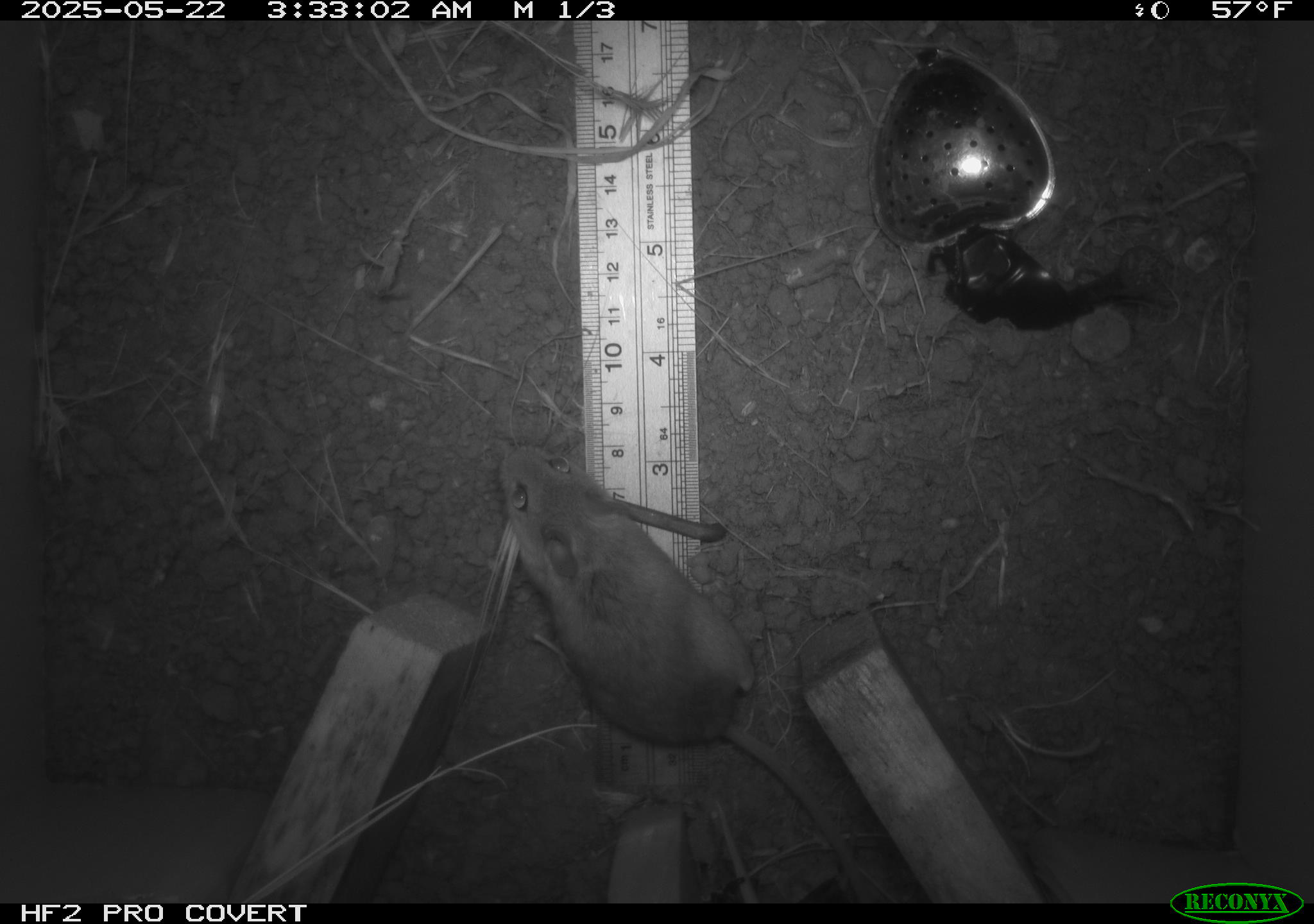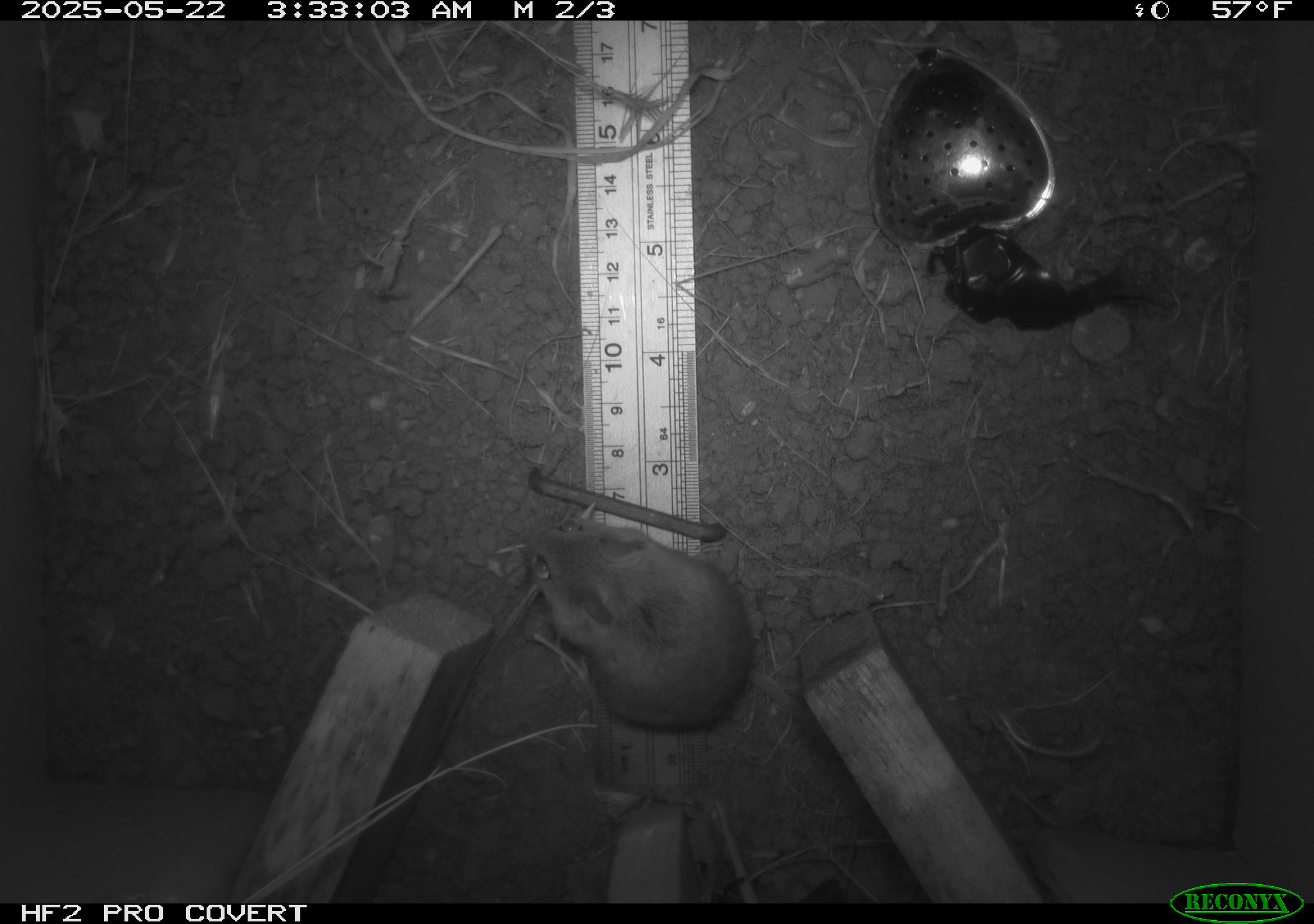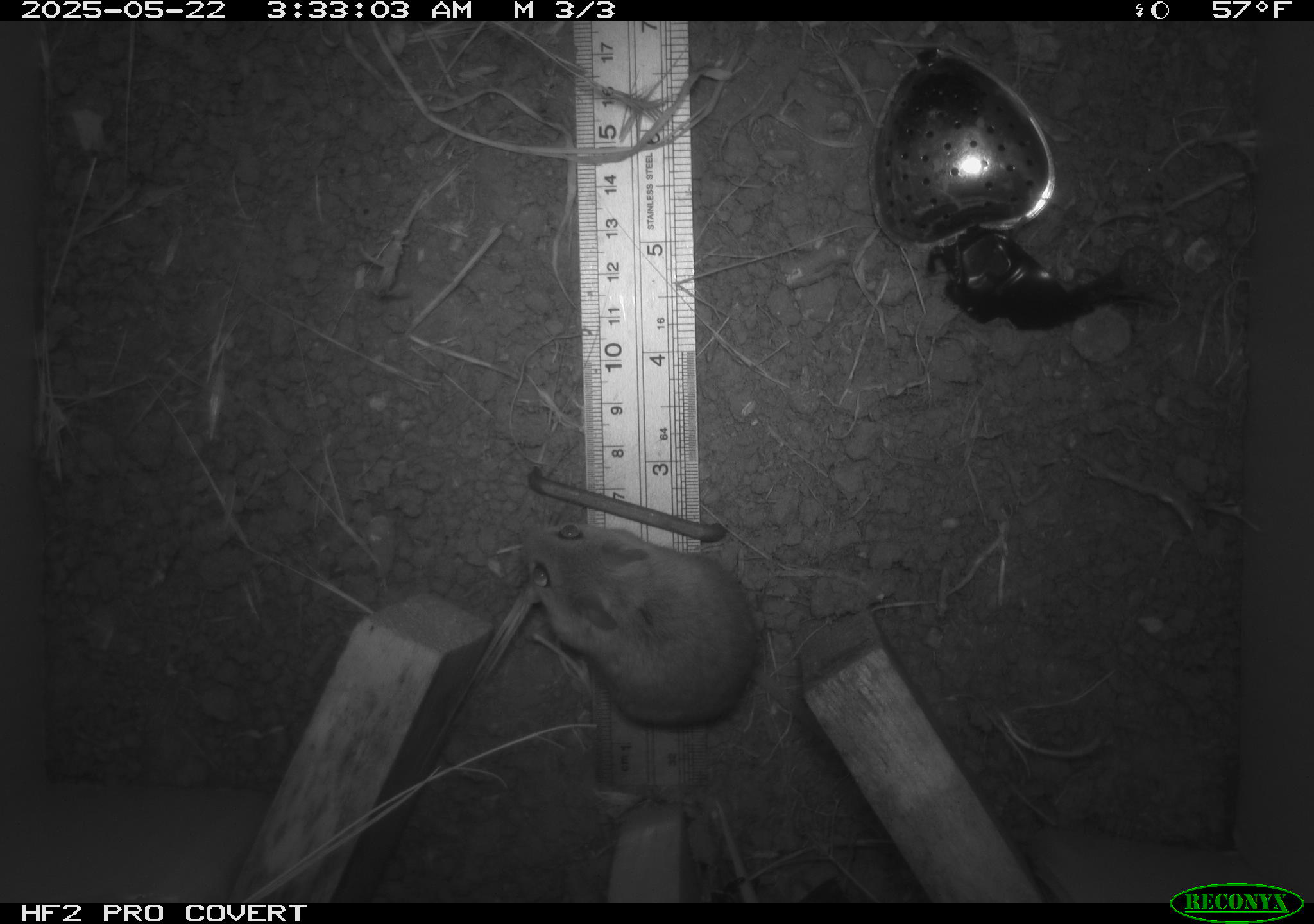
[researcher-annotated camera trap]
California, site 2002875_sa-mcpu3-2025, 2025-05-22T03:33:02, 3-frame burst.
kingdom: Animalia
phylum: Chordata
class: Mammalia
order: Rodentia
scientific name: Rodentia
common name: rodent